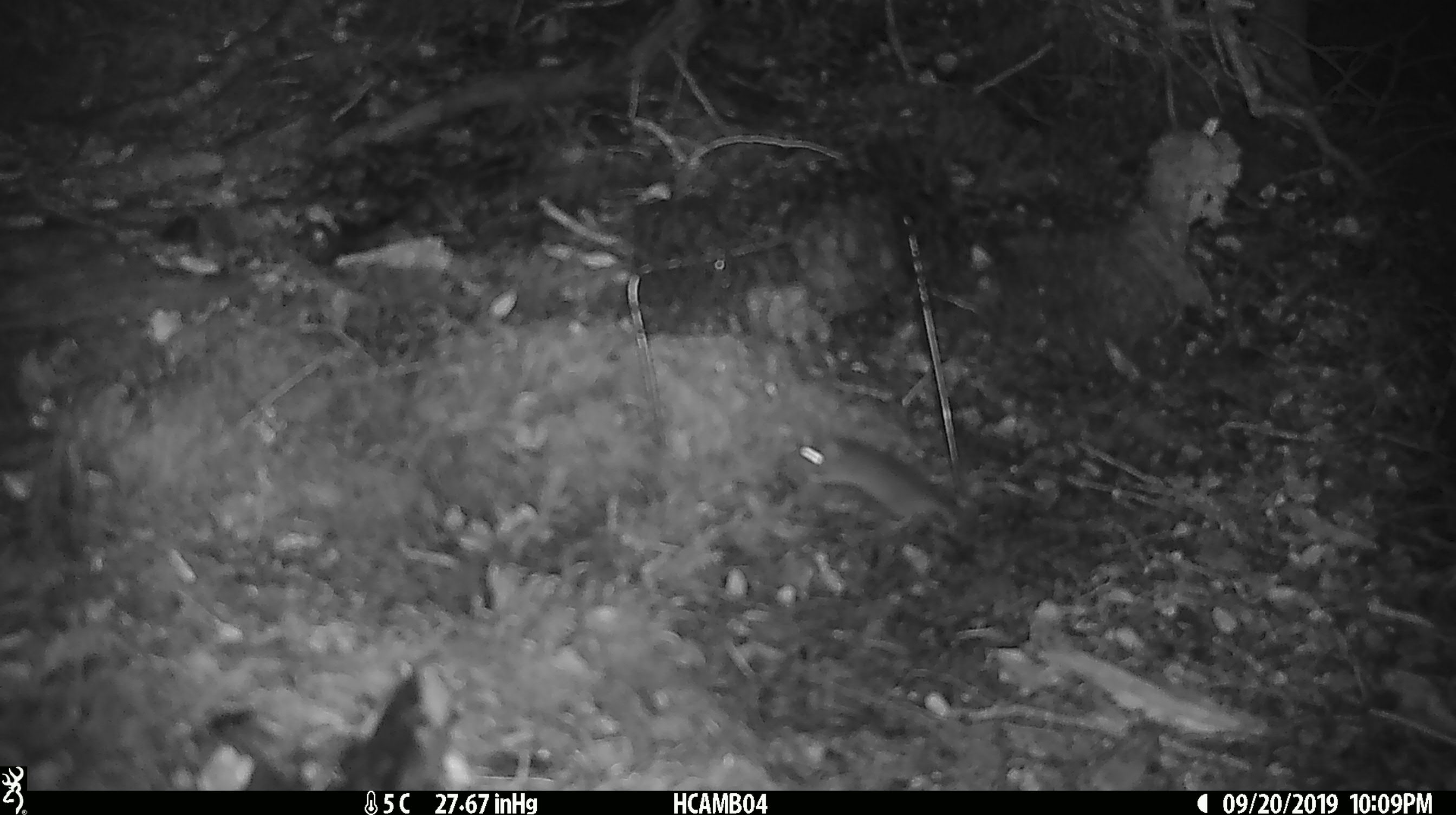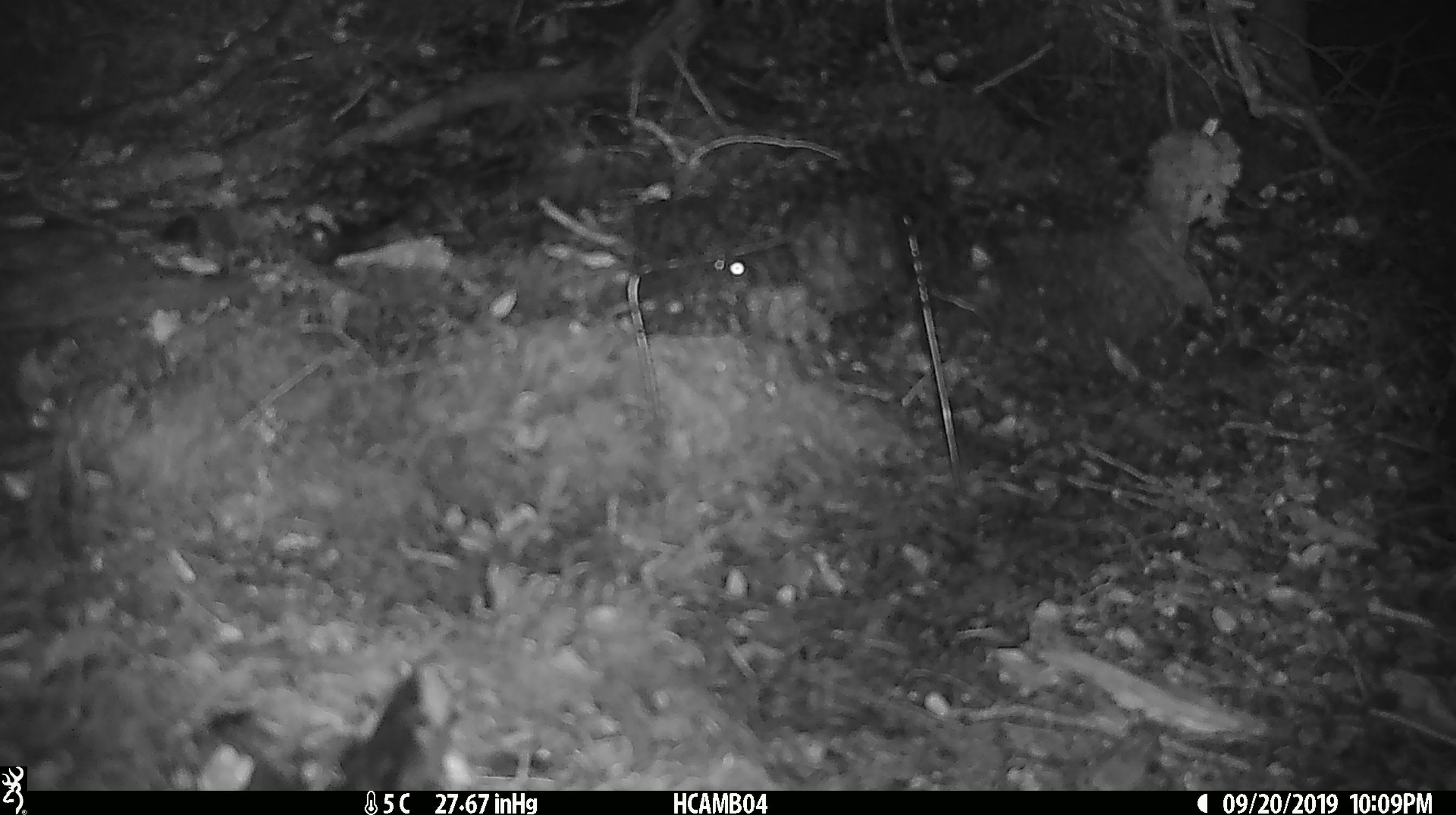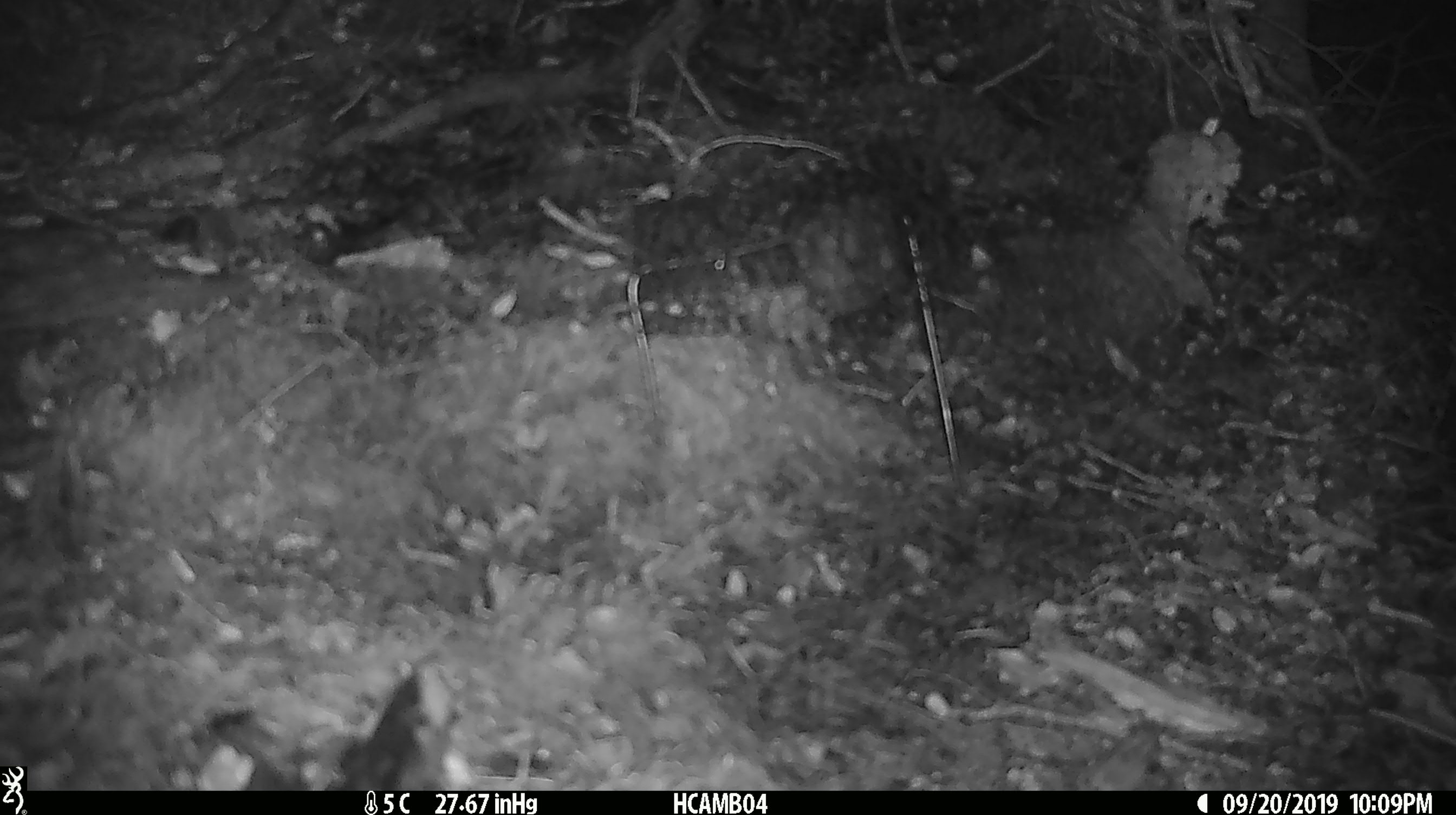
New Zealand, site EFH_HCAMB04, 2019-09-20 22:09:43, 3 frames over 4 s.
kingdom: Animalia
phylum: Chordata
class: Mammalia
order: Rodentia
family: Muridae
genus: Mus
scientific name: Mus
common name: mouse